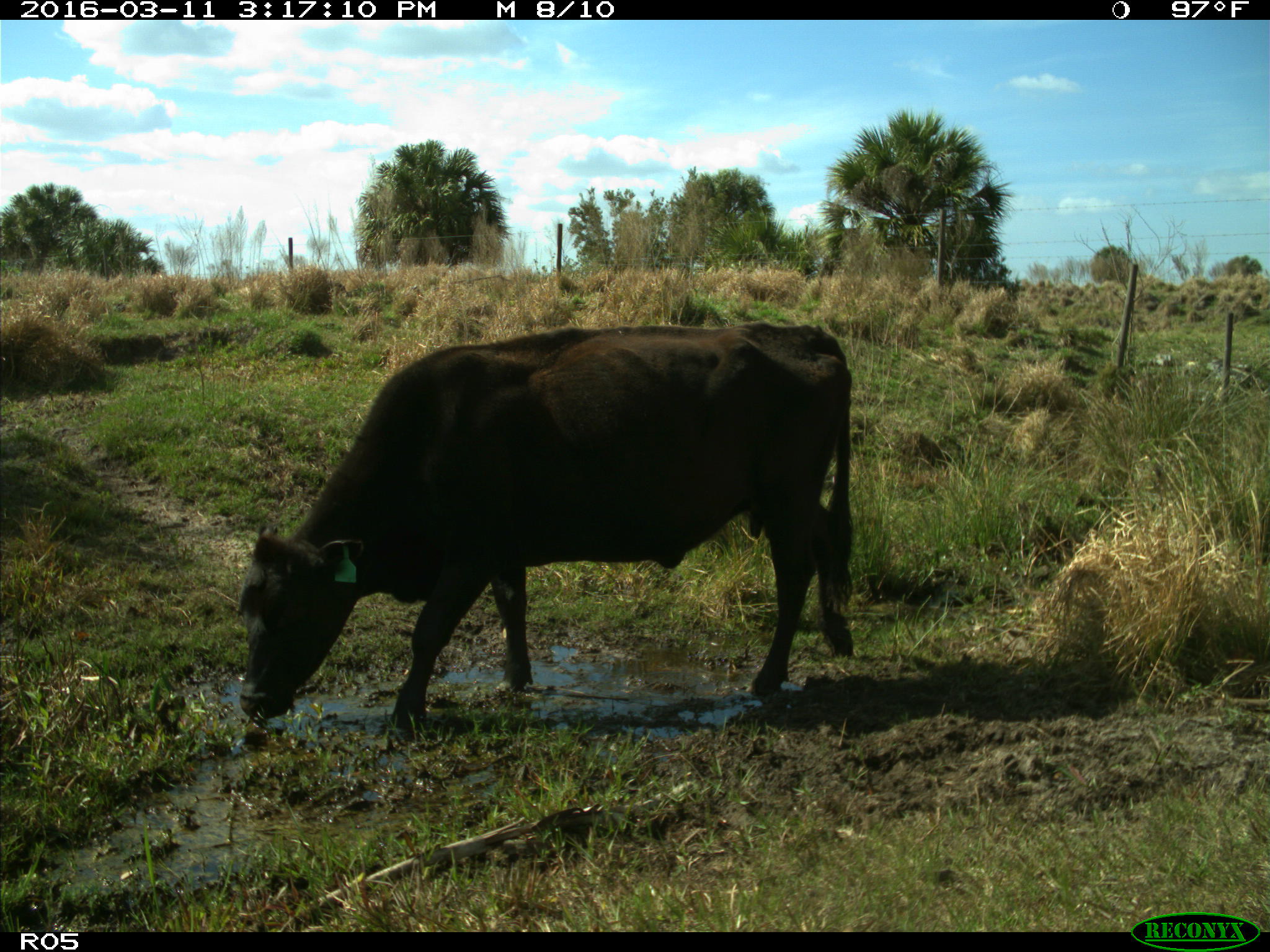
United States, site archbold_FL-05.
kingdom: Animalia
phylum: Chordata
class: Mammalia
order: Artiodactyla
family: Bovidae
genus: Bos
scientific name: Bos taurus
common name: domestic cow